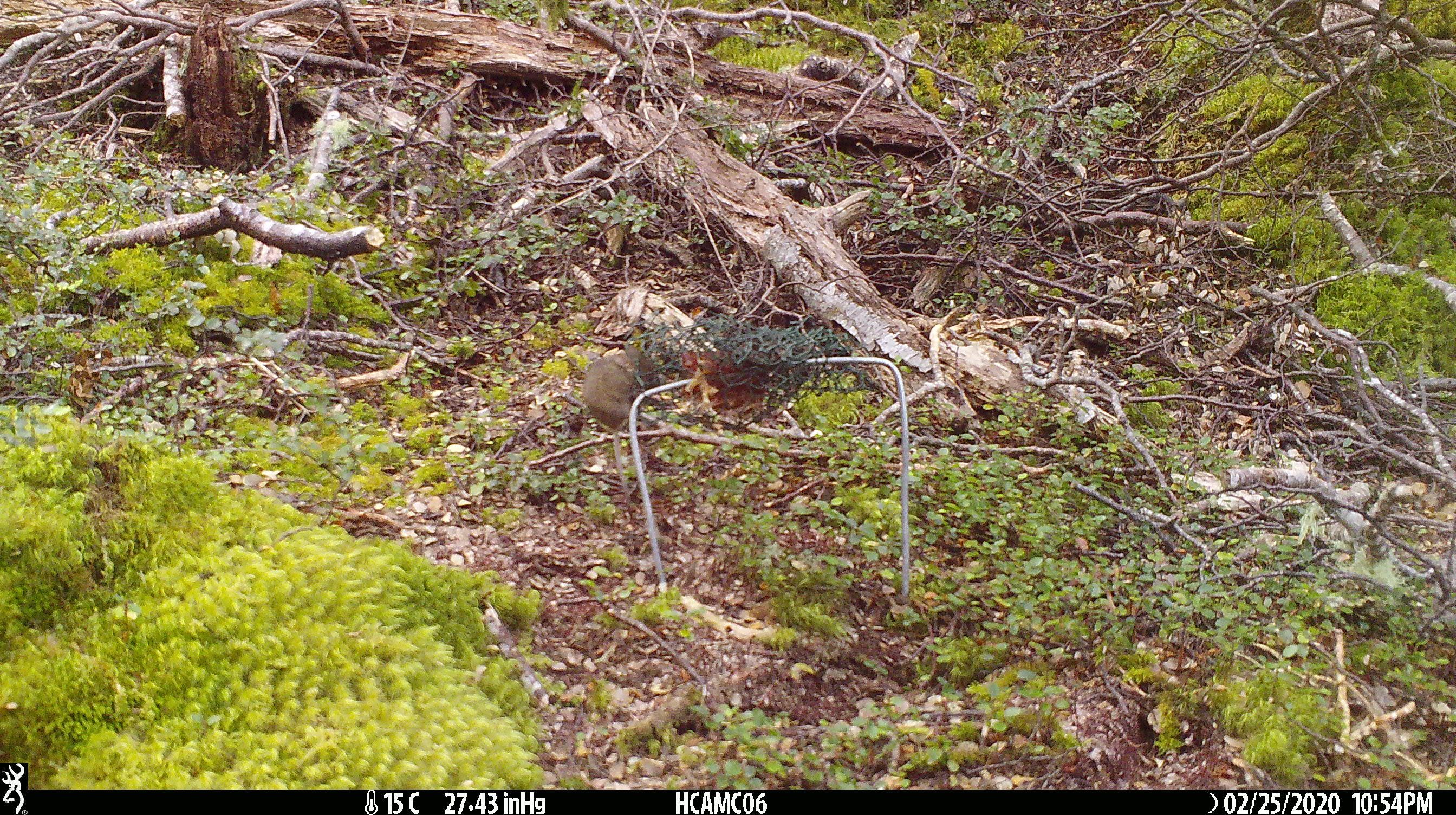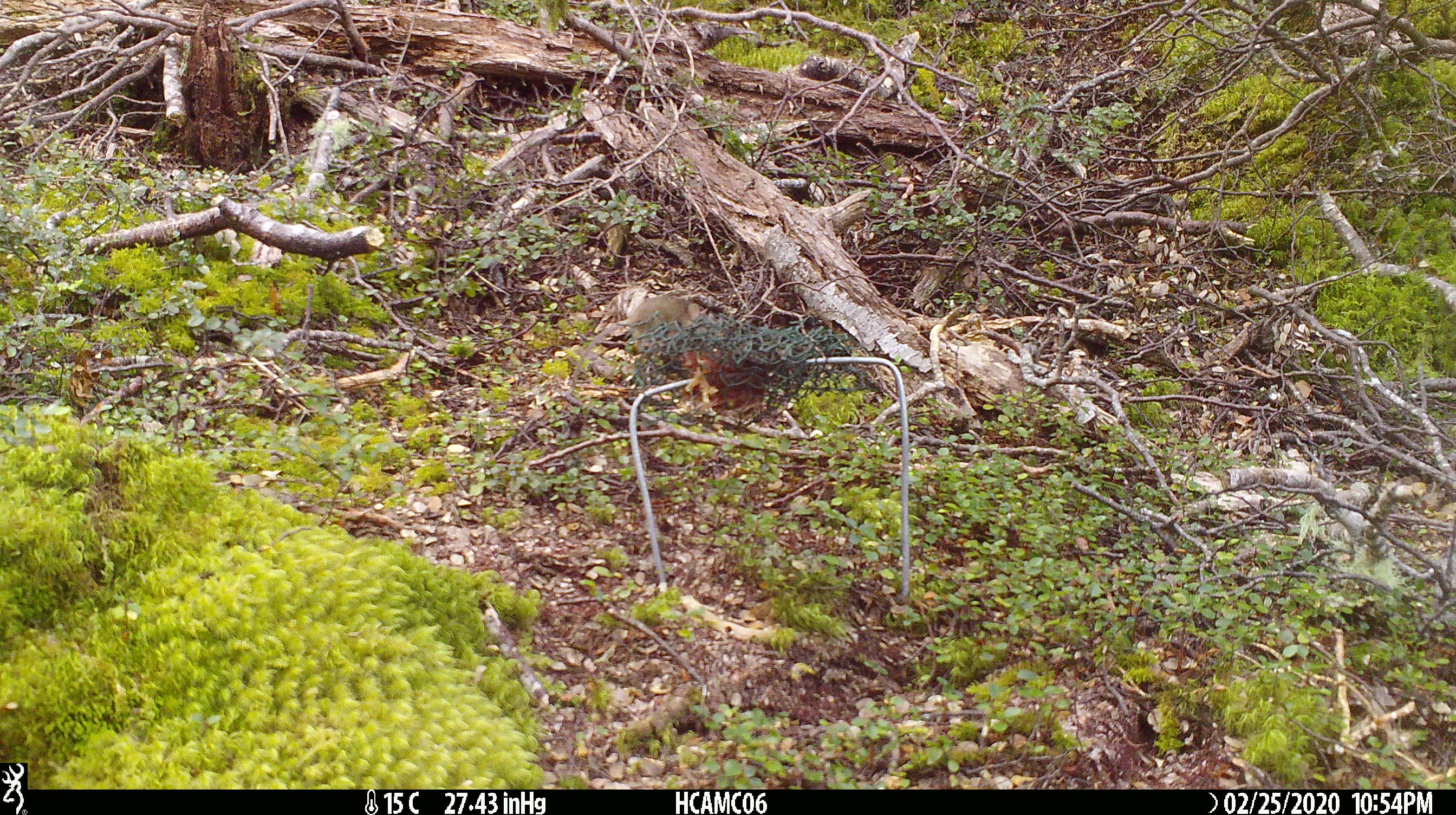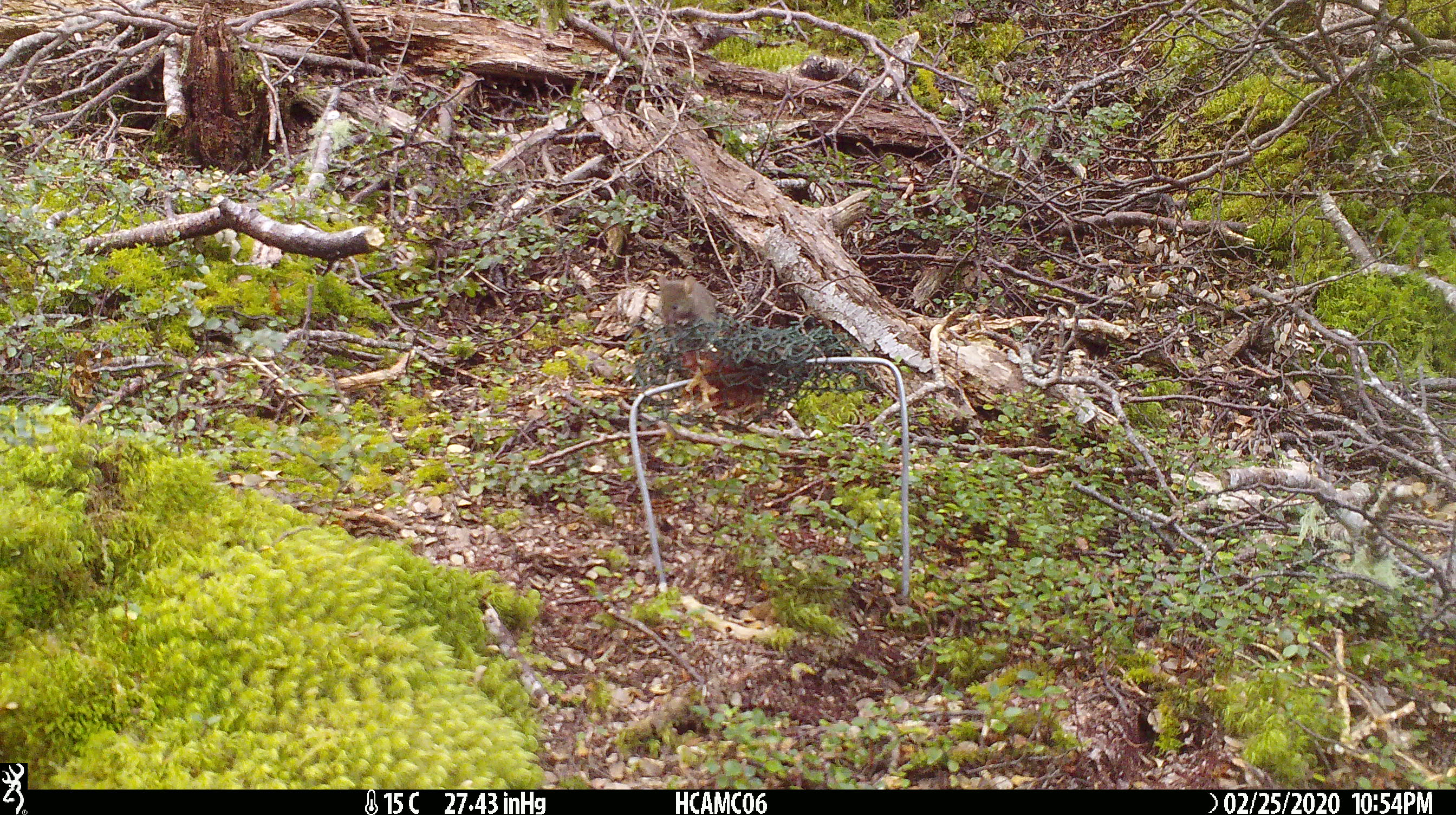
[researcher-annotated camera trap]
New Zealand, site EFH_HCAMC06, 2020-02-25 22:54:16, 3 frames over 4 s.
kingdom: Animalia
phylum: Chordata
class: Mammalia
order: Rodentia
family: Muridae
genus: Mus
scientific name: Mus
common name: mouse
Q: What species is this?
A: Mouse (Mus).